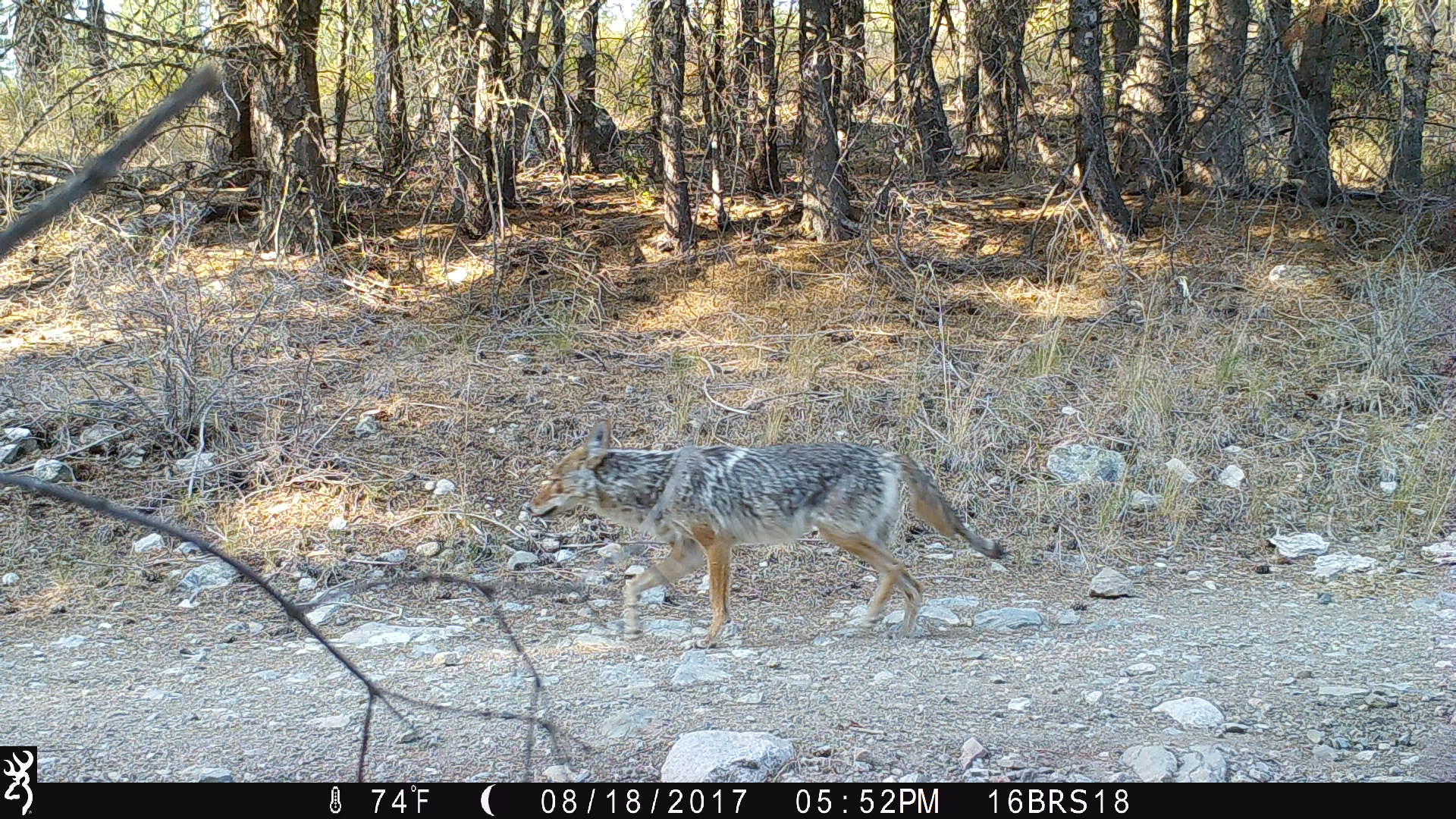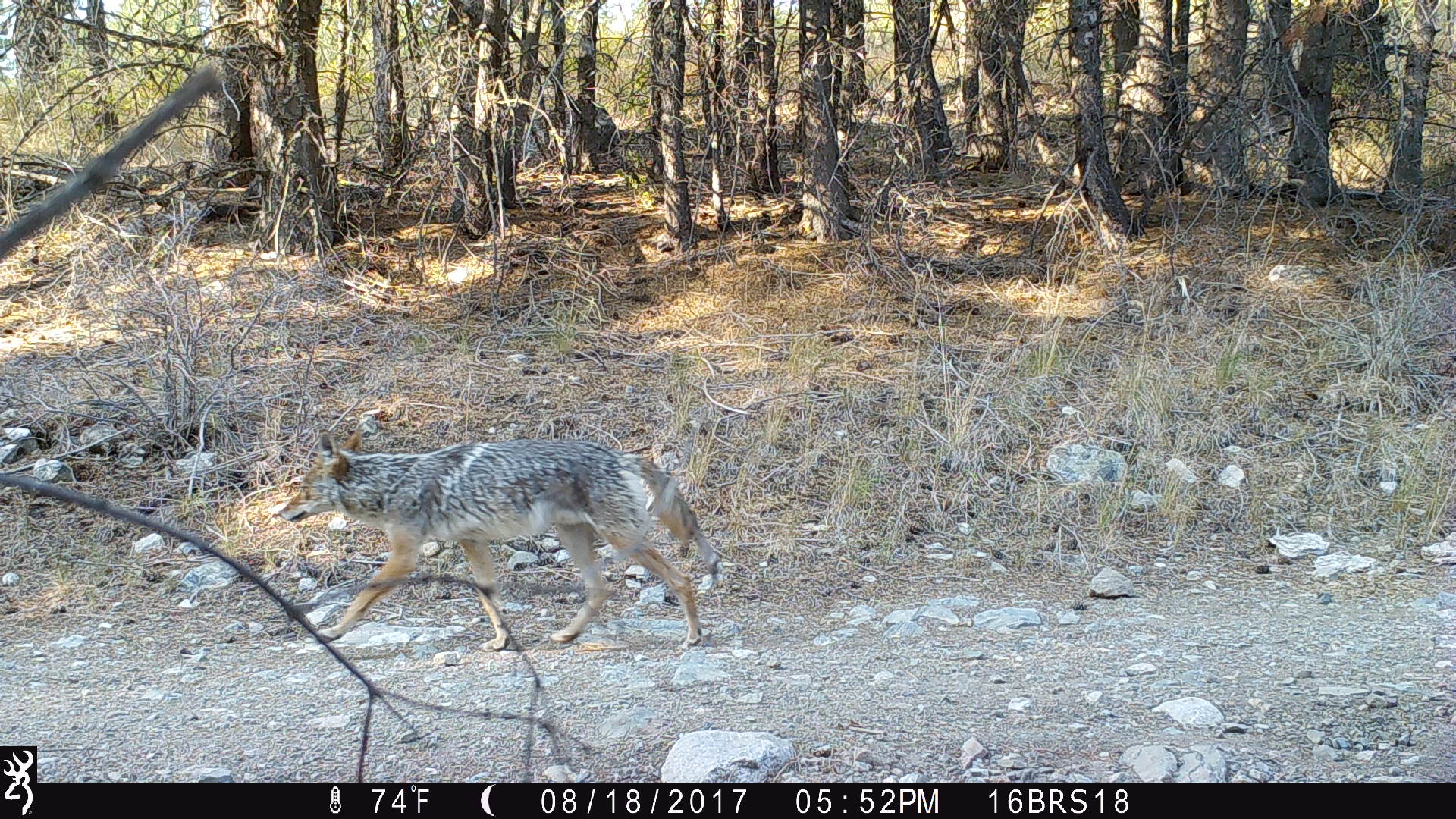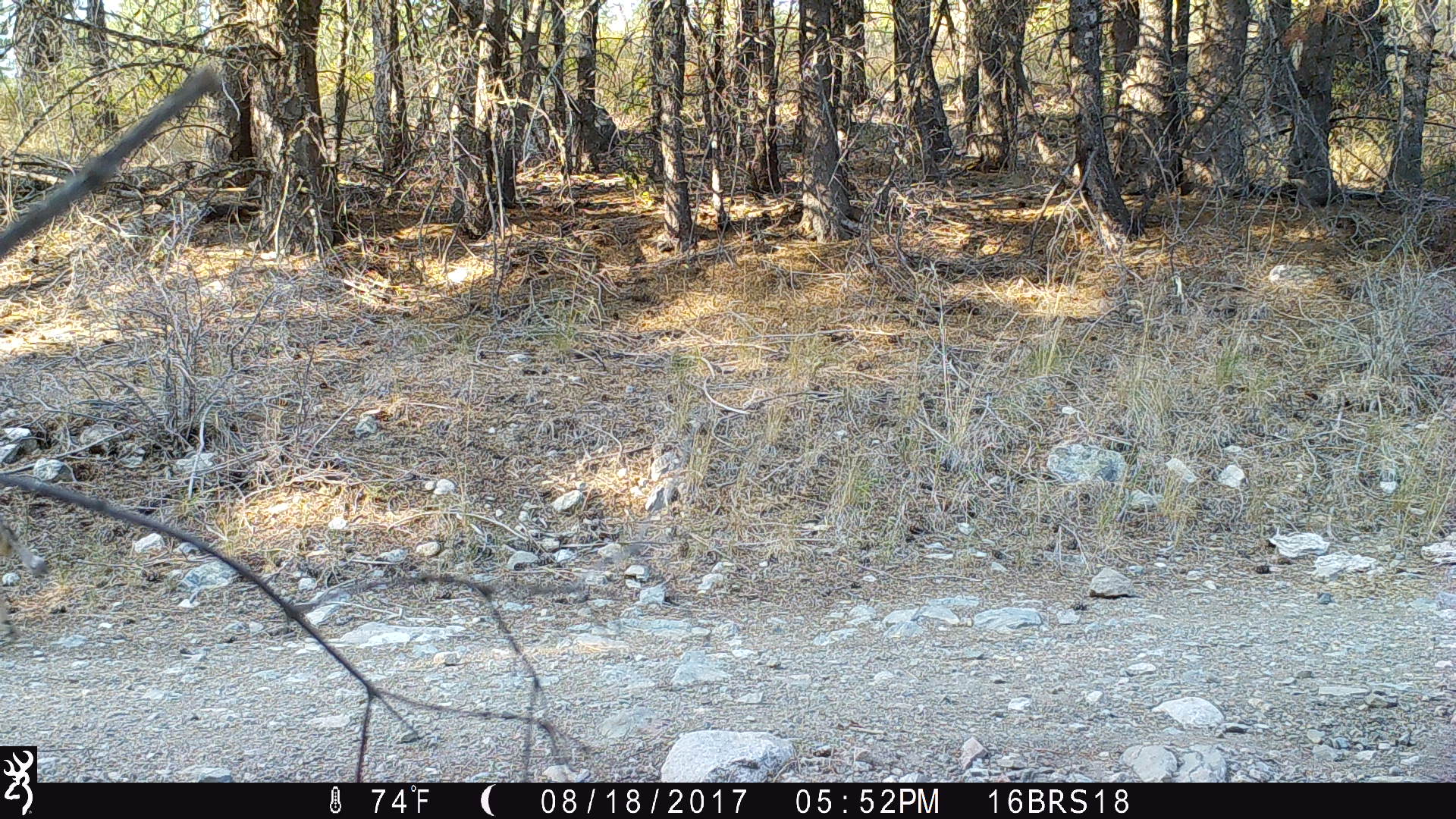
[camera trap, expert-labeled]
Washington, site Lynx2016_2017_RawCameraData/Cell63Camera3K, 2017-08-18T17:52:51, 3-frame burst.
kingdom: Animalia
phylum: Chordata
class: Mammalia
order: Carnivora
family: Canidae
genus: Canis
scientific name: Canis latrans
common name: coyote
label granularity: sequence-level